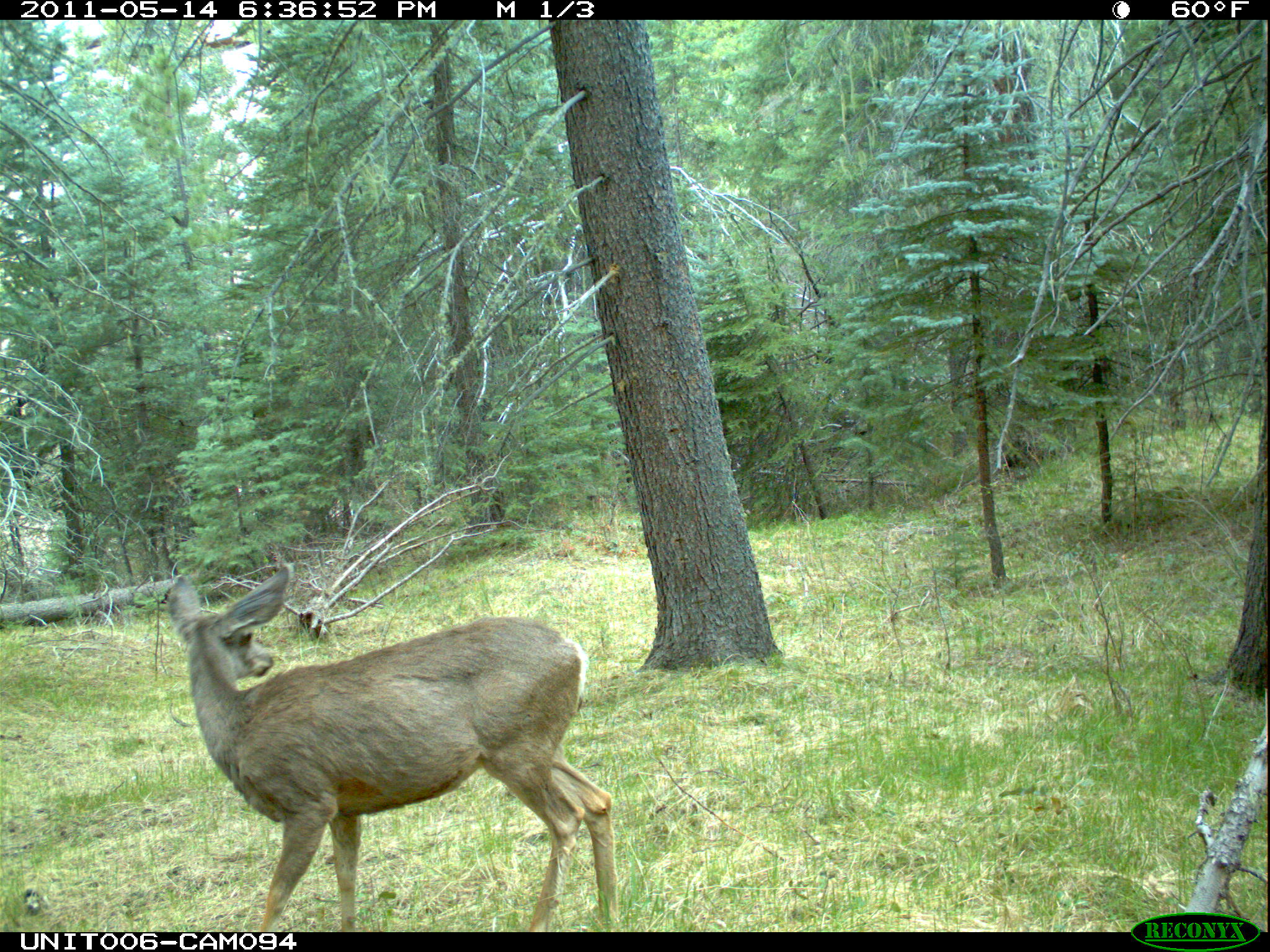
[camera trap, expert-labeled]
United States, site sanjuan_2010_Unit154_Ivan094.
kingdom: Animalia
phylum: Chordata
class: Mammalia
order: Artiodactyla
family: Cervidae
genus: Odocoileus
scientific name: Odocoileus hemionus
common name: mule deer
Odocoileus hemionus (mule deer).